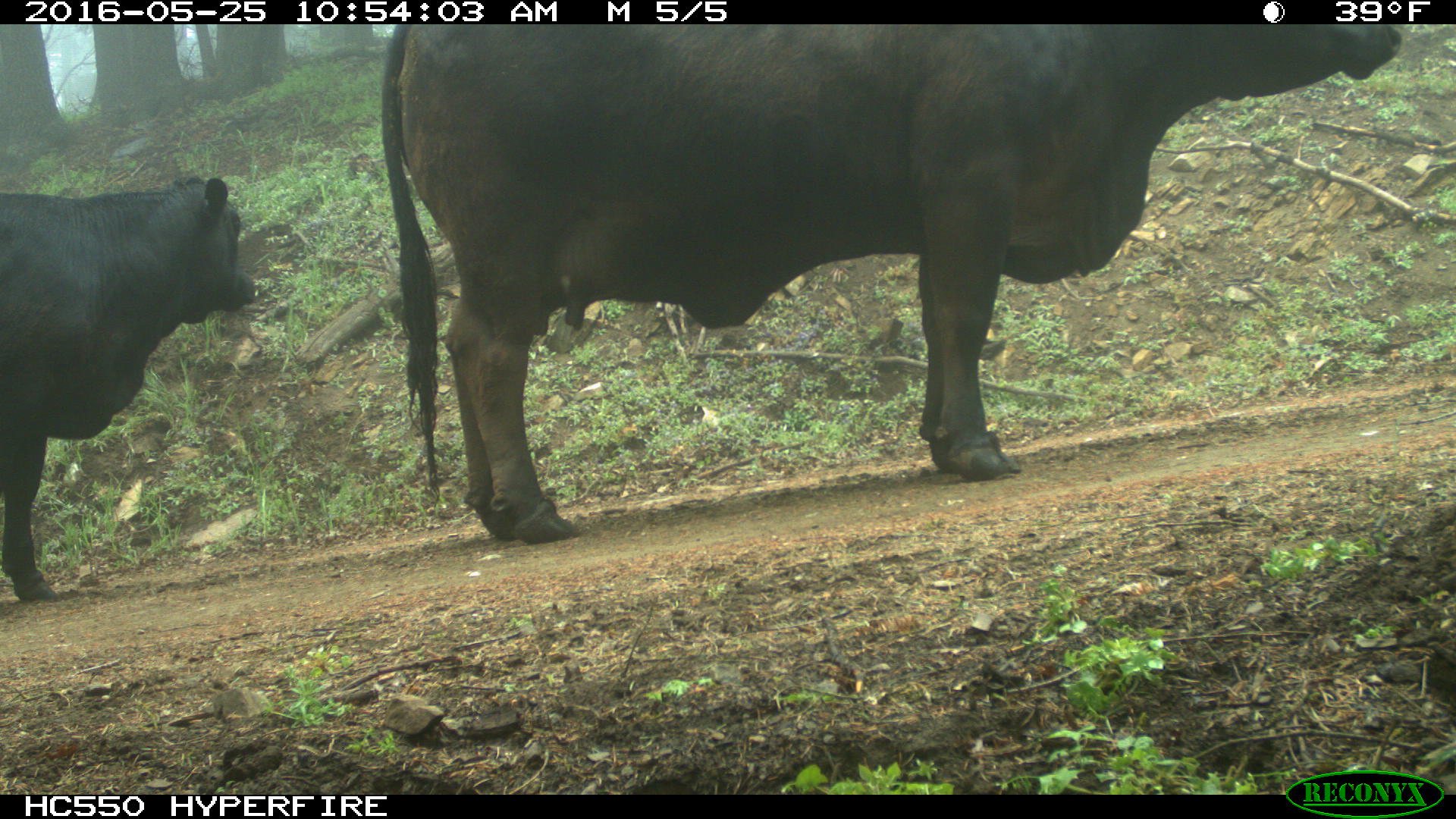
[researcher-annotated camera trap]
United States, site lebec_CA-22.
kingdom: Animalia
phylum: Chordata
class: Mammalia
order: Artiodactyla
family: Bovidae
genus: Bos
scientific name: Bos taurus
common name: domestic cow